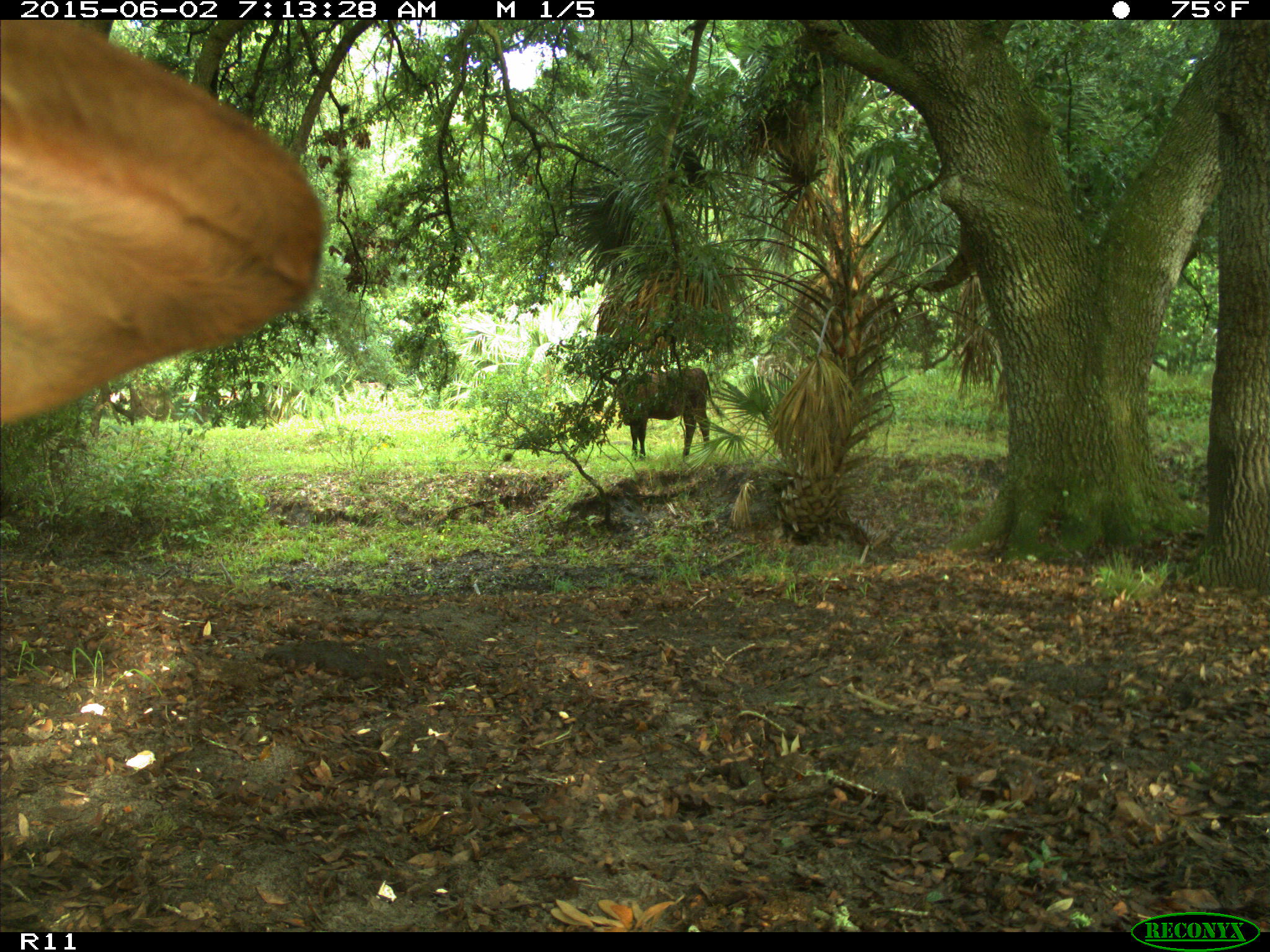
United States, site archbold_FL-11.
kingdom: Animalia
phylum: Chordata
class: Mammalia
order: Artiodactyla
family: Bovidae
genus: Bos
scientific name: Bos taurus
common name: domestic cow